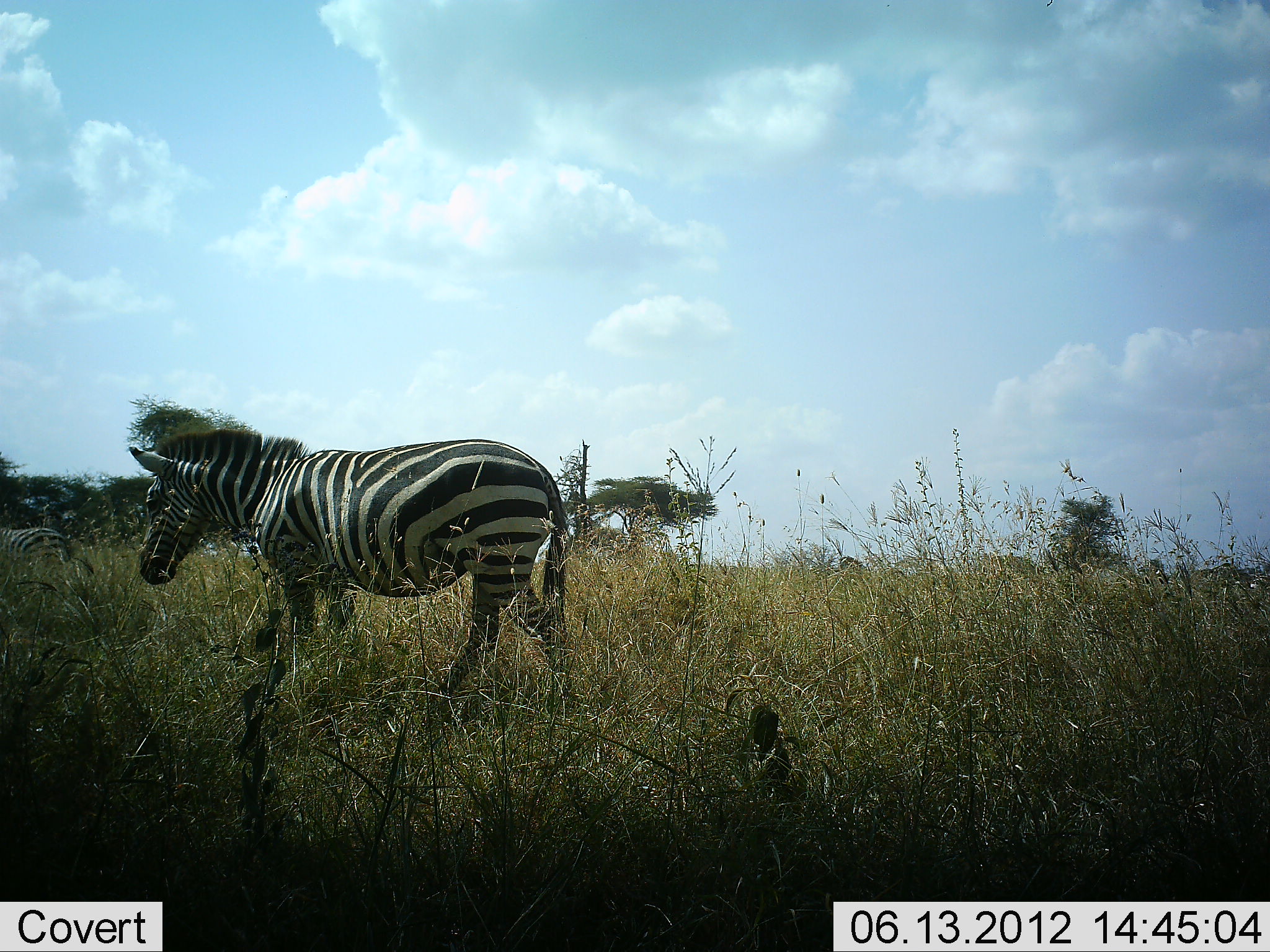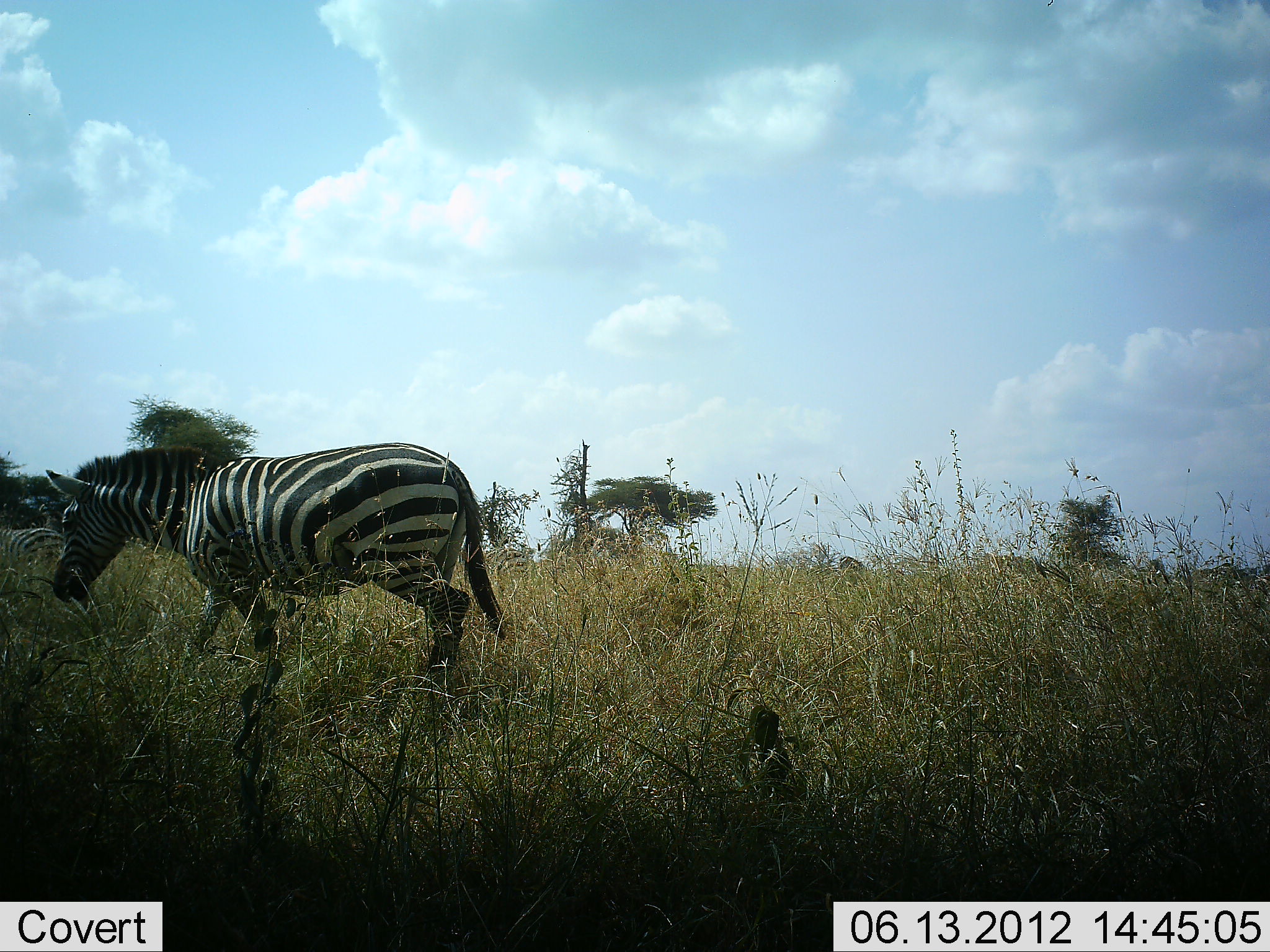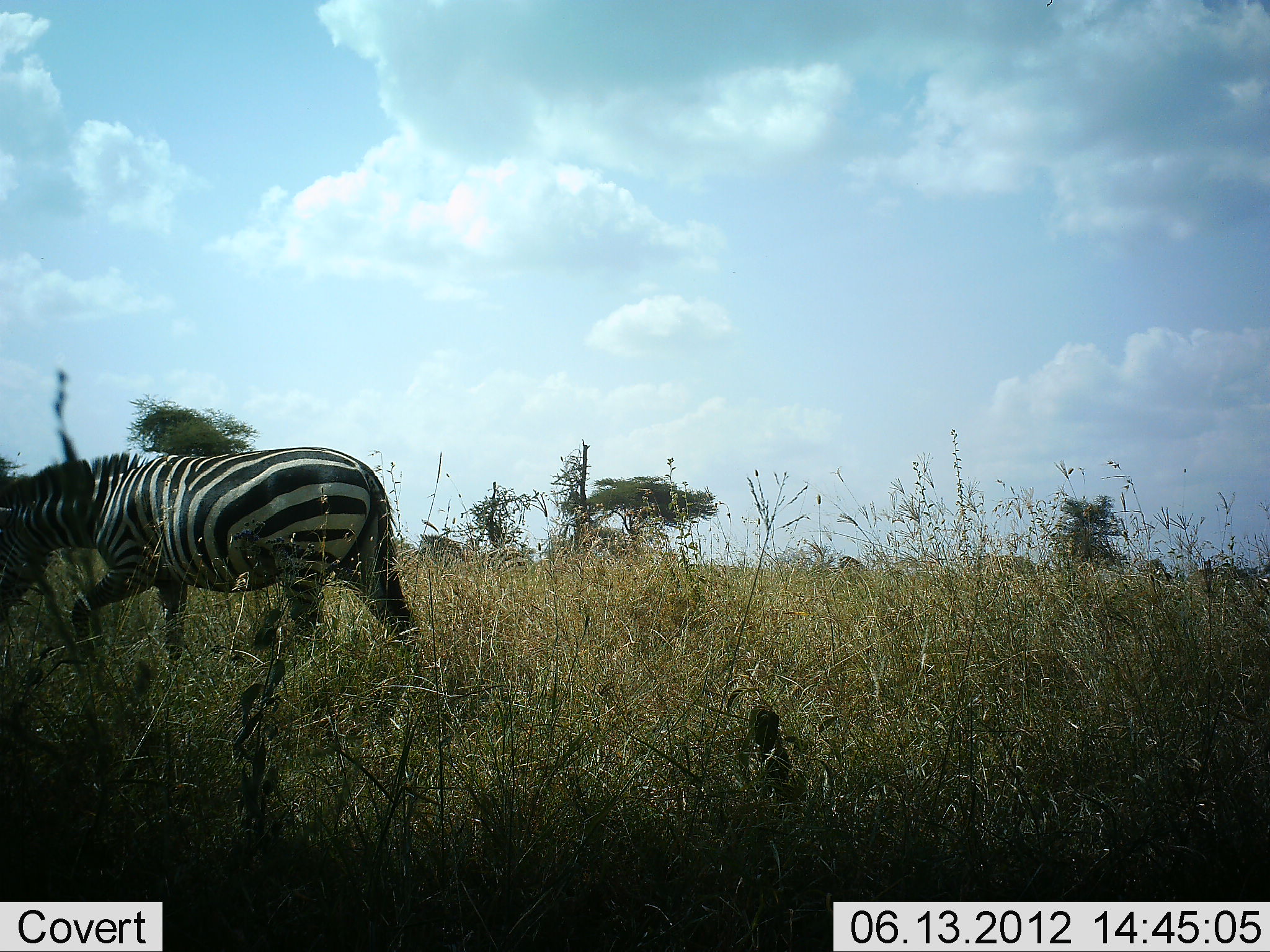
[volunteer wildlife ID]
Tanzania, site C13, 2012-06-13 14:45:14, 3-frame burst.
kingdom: Animalia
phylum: Chordata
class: Mammalia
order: Perissodactyla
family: Equidae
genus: Equus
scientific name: Equus quagga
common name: plains zebra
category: zebra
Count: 1.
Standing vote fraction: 30%.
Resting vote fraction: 0%.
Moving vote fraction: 100%.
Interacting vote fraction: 0%.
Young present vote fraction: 0%.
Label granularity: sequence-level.